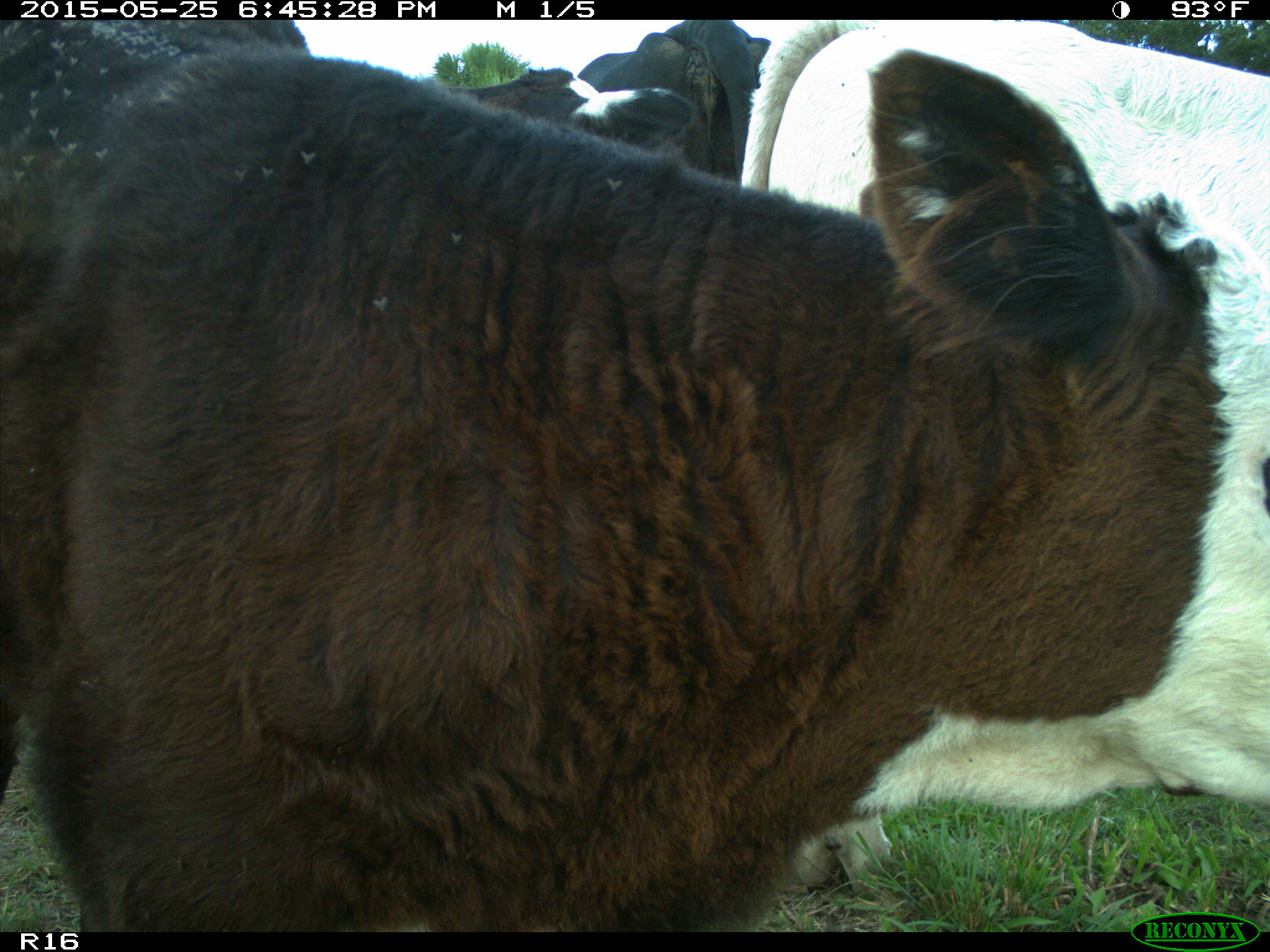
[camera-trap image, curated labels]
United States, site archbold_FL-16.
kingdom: Animalia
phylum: Chordata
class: Mammalia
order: Artiodactyla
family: Bovidae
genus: Bos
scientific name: Bos taurus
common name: domestic cow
Bos taurus (domestic cow).